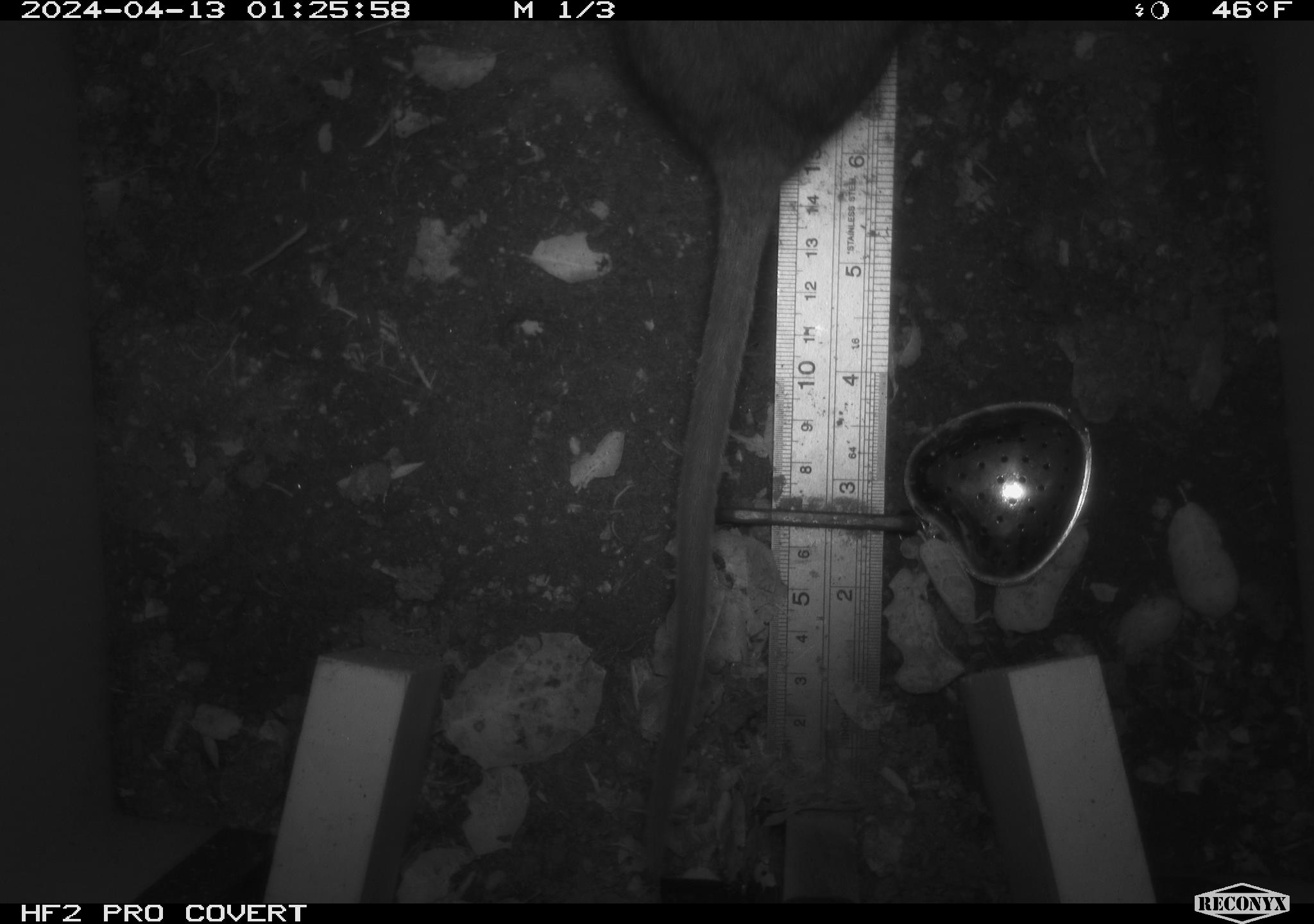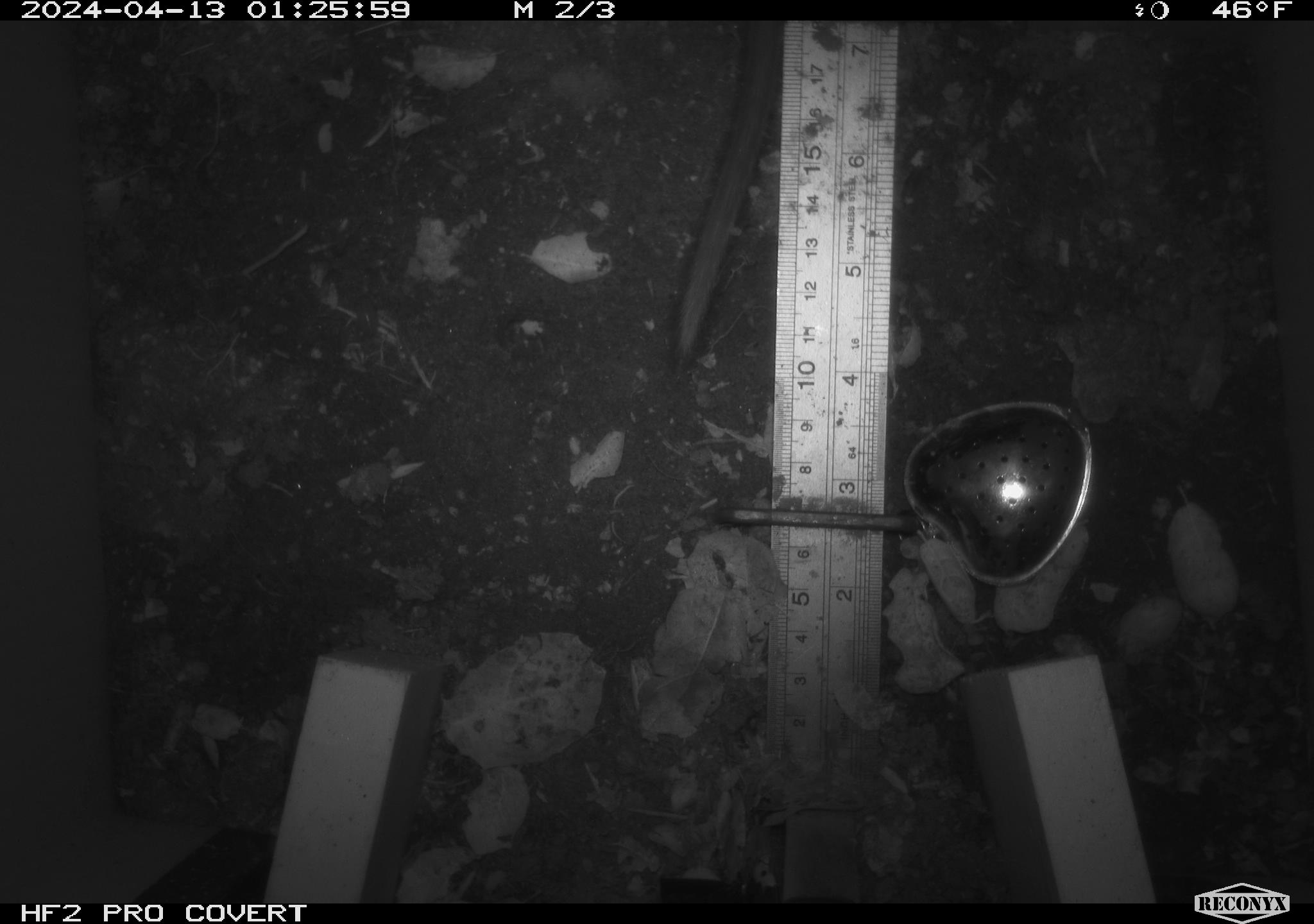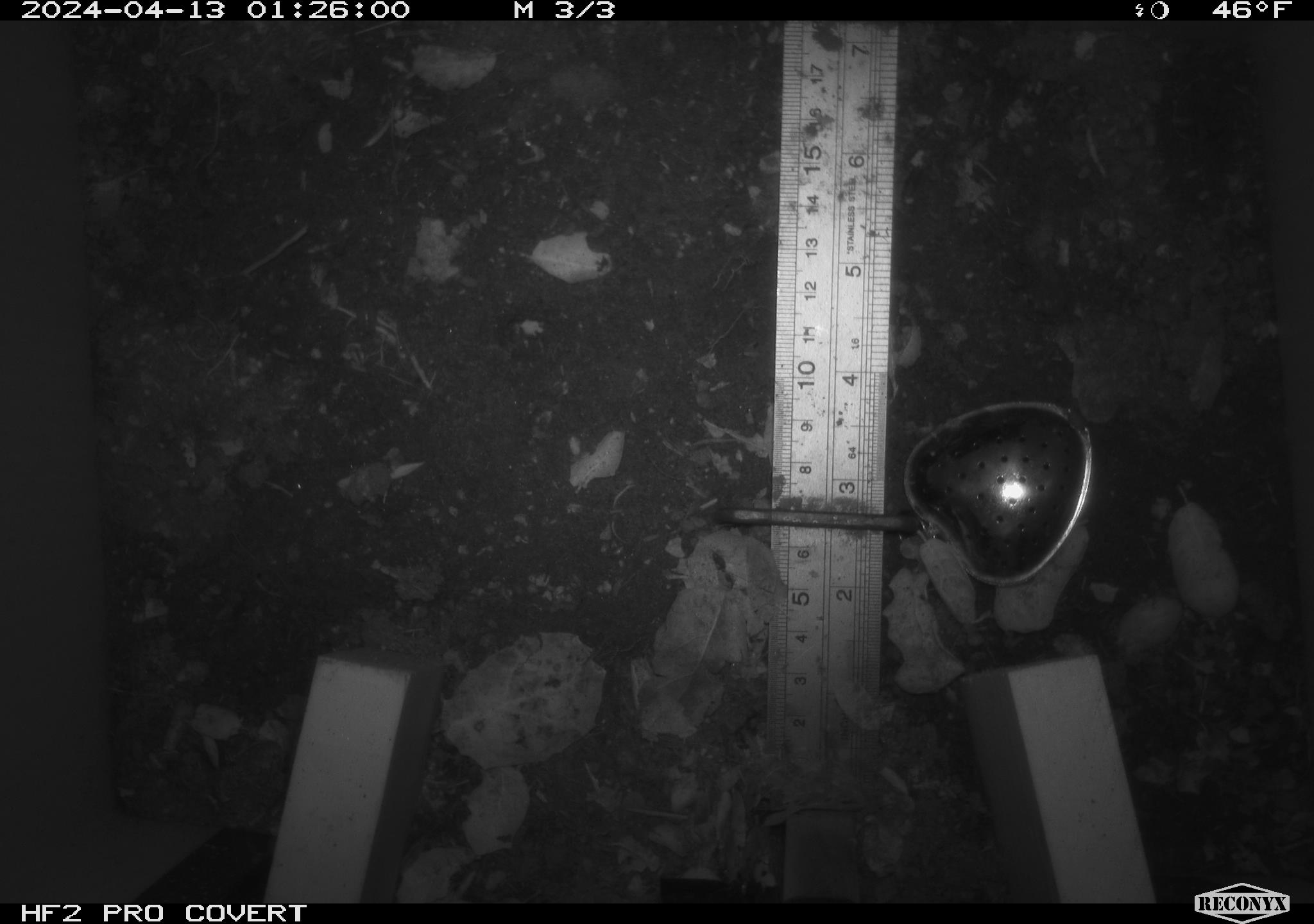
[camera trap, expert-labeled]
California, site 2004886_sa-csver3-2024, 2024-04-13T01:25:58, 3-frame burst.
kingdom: Animalia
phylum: Chordata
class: Mammalia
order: Rodentia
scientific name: Rodentia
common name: rodent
Rodent (Rodentia).